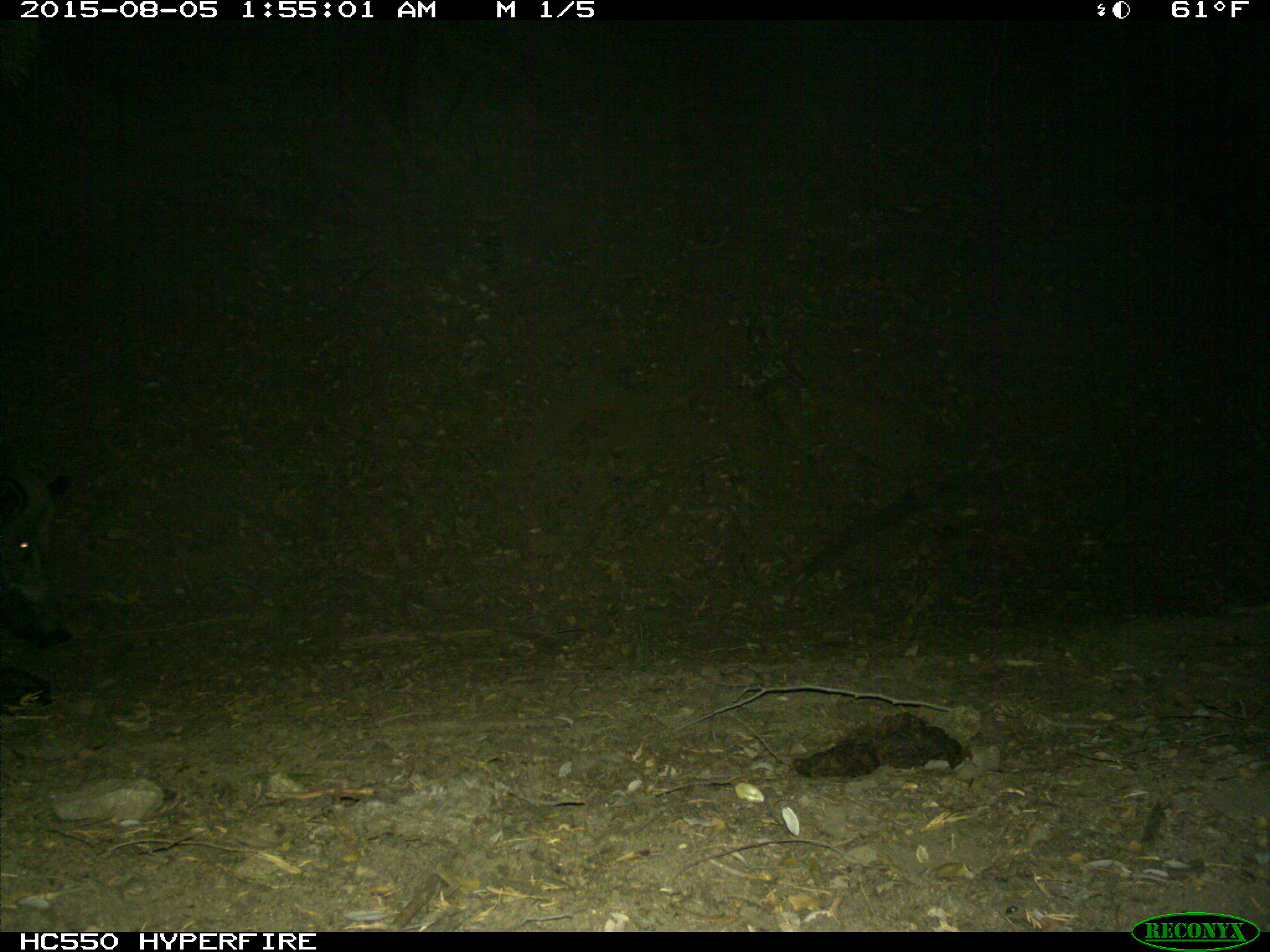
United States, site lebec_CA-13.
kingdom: Animalia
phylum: Chordata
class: Mammalia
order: Artiodactyla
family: Suidae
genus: Sus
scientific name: Sus scrofa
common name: wild boar